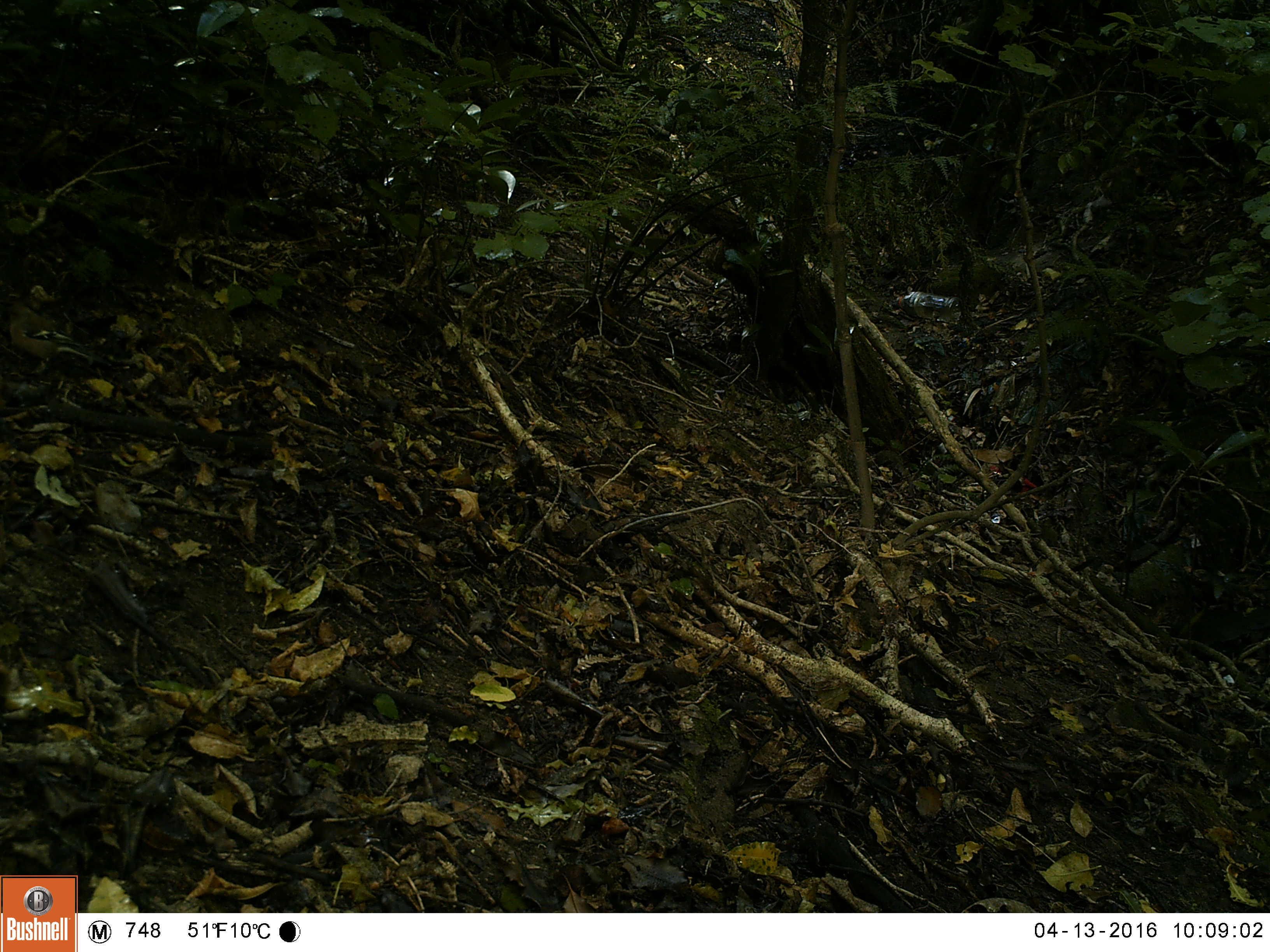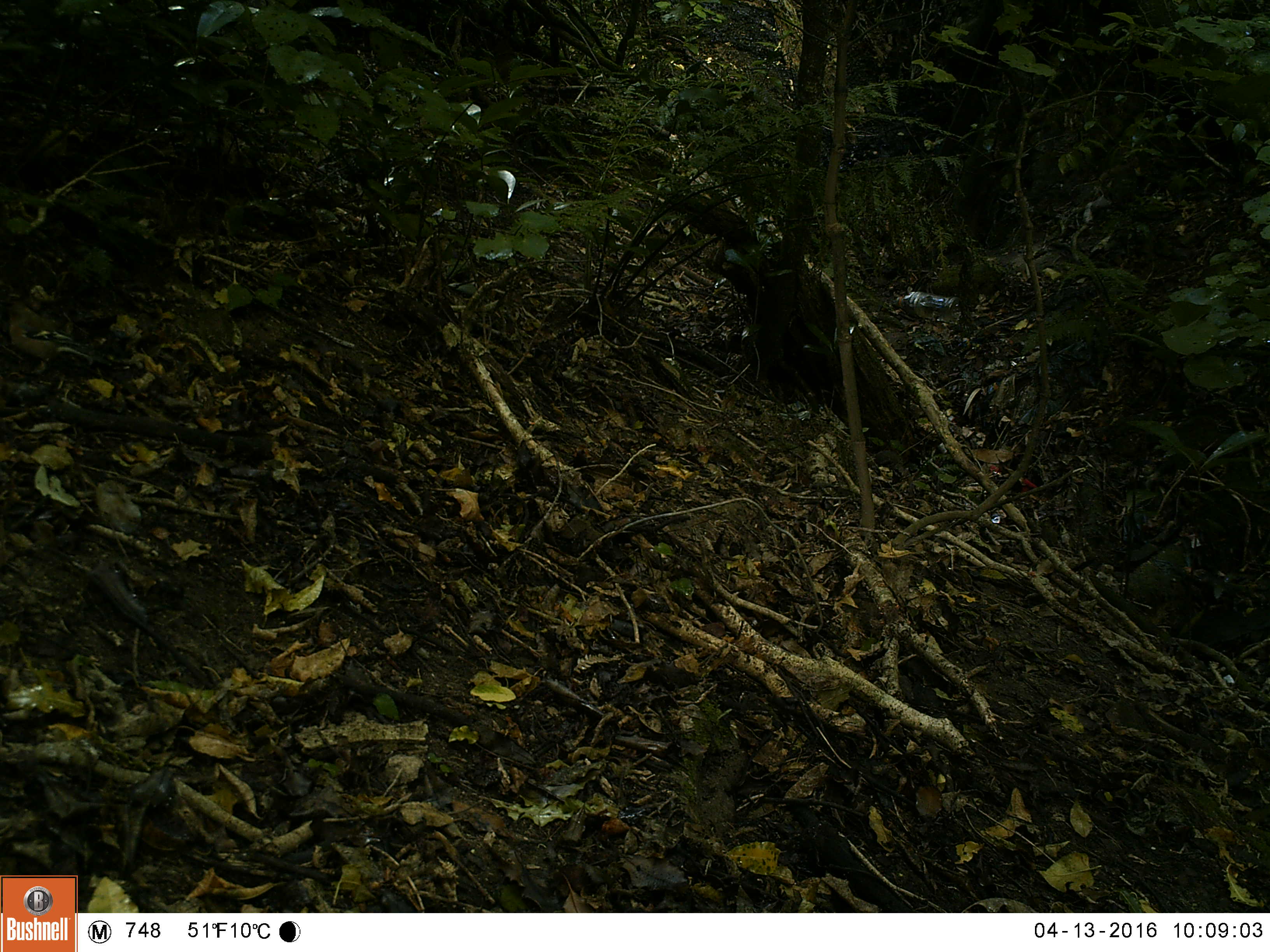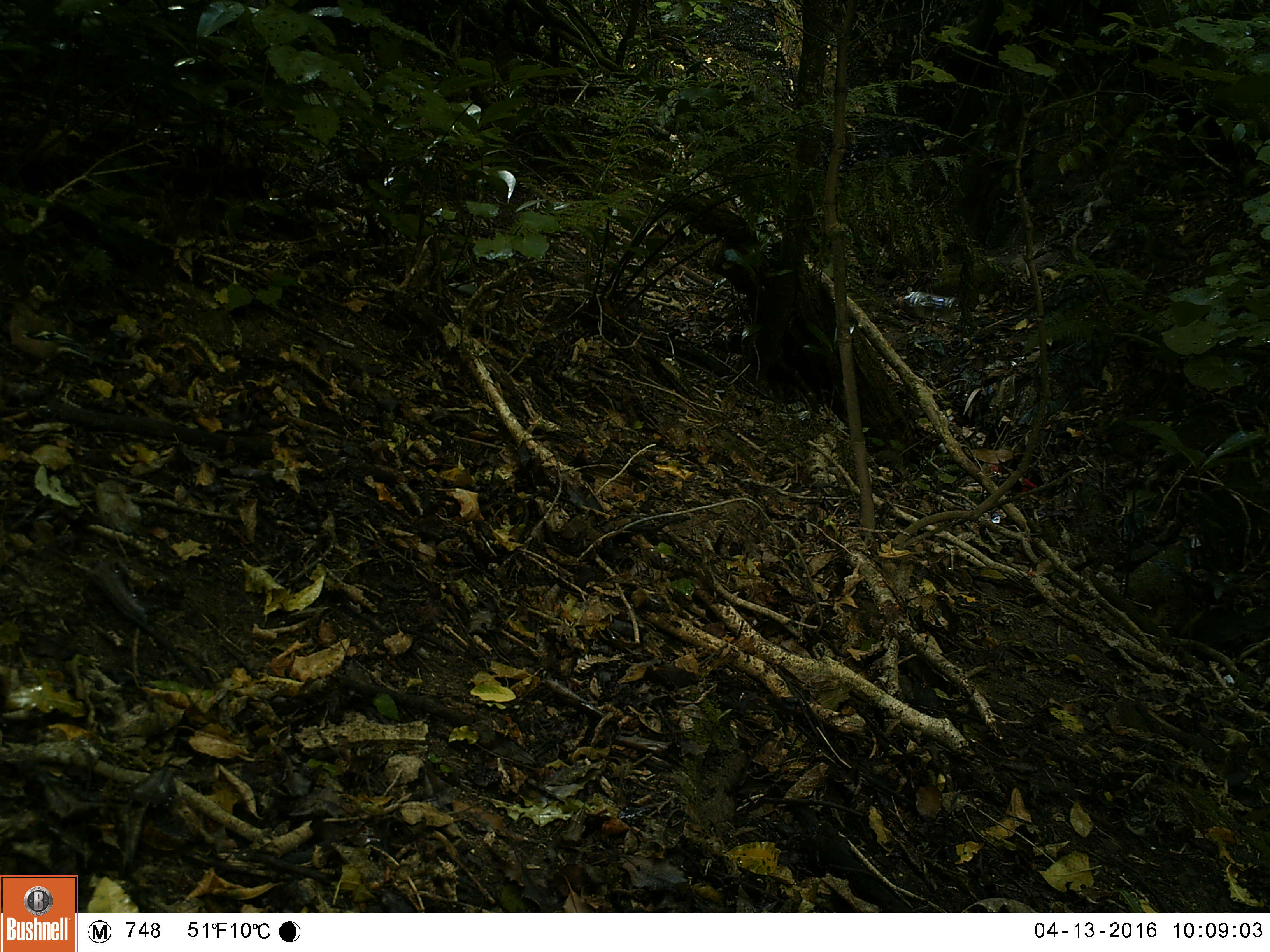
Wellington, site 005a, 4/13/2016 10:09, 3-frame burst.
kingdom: Animalia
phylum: Chordata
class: Aves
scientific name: Aves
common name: bird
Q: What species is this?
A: Bird (Aves).